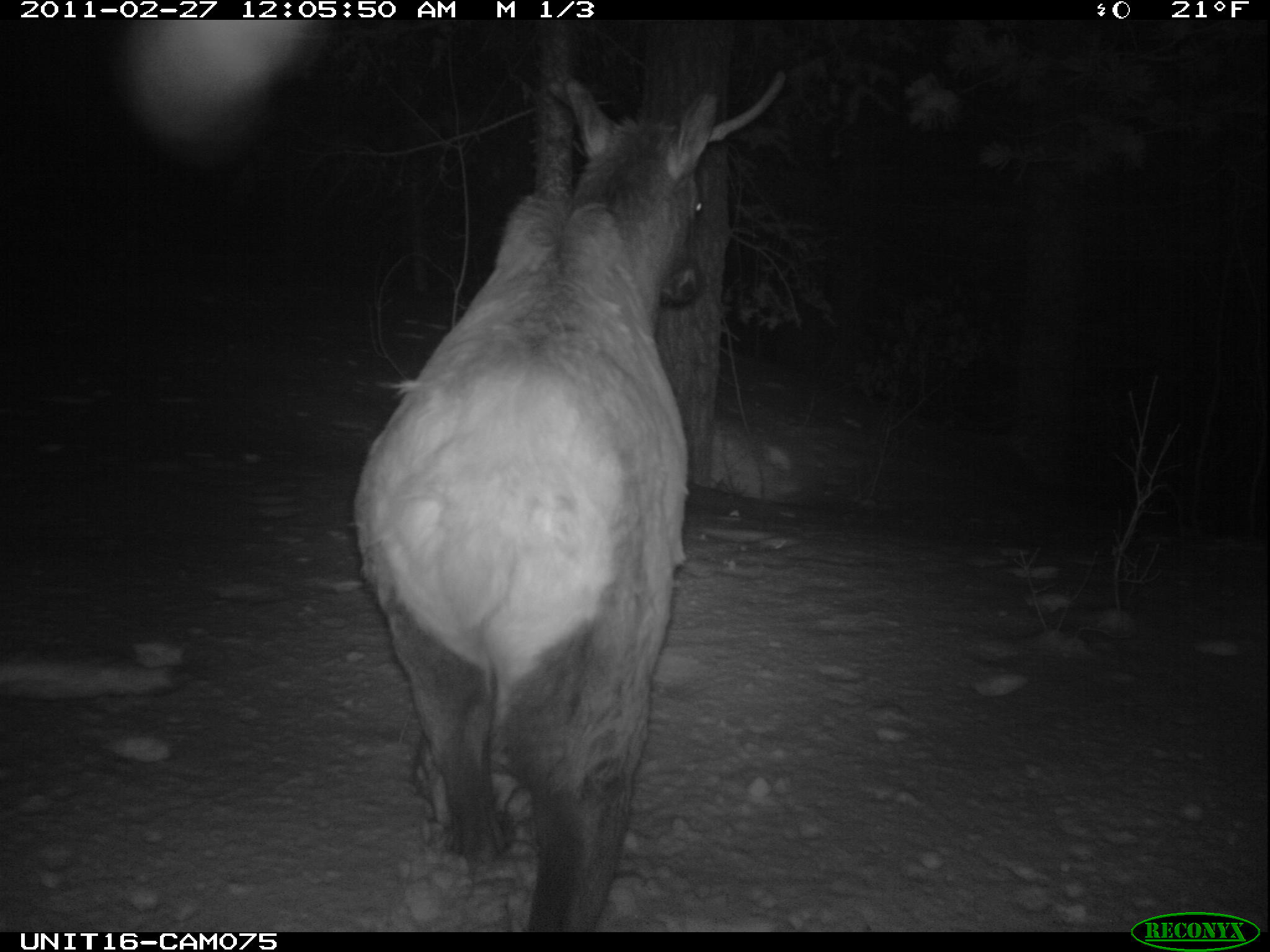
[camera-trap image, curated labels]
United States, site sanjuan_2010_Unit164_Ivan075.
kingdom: Animalia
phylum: Chordata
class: Mammalia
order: Artiodactyla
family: Cervidae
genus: Cervus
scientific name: Cervus elaphus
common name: red deer